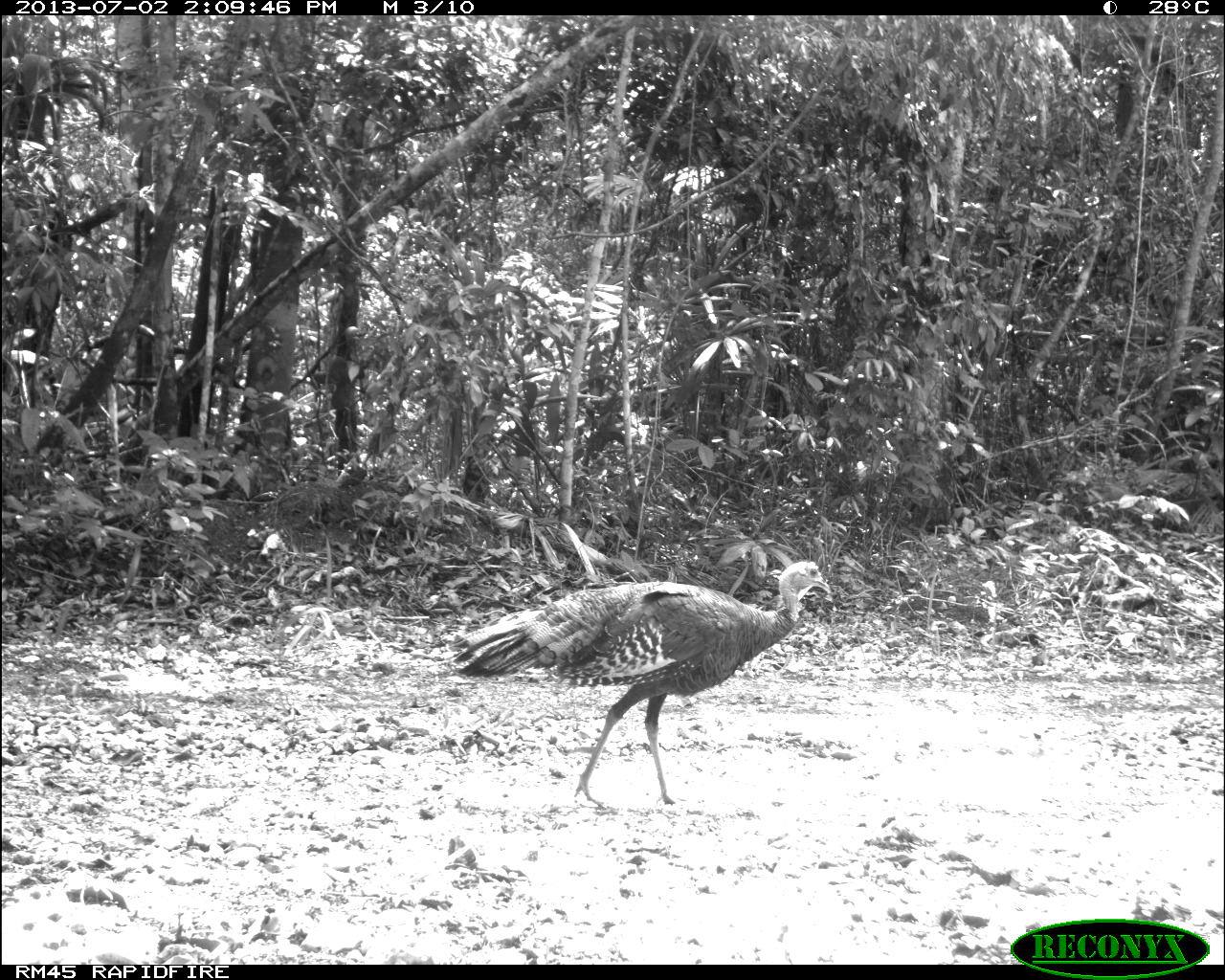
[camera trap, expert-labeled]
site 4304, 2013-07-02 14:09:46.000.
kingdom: Animalia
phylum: Chordata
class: Aves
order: Galliformes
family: Phasianidae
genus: Meleagris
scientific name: Meleagris ocellata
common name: ocellated turkey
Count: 1.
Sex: female.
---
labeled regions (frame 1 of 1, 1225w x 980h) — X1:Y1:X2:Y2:
meleagris ocellata: 451:557:833:816